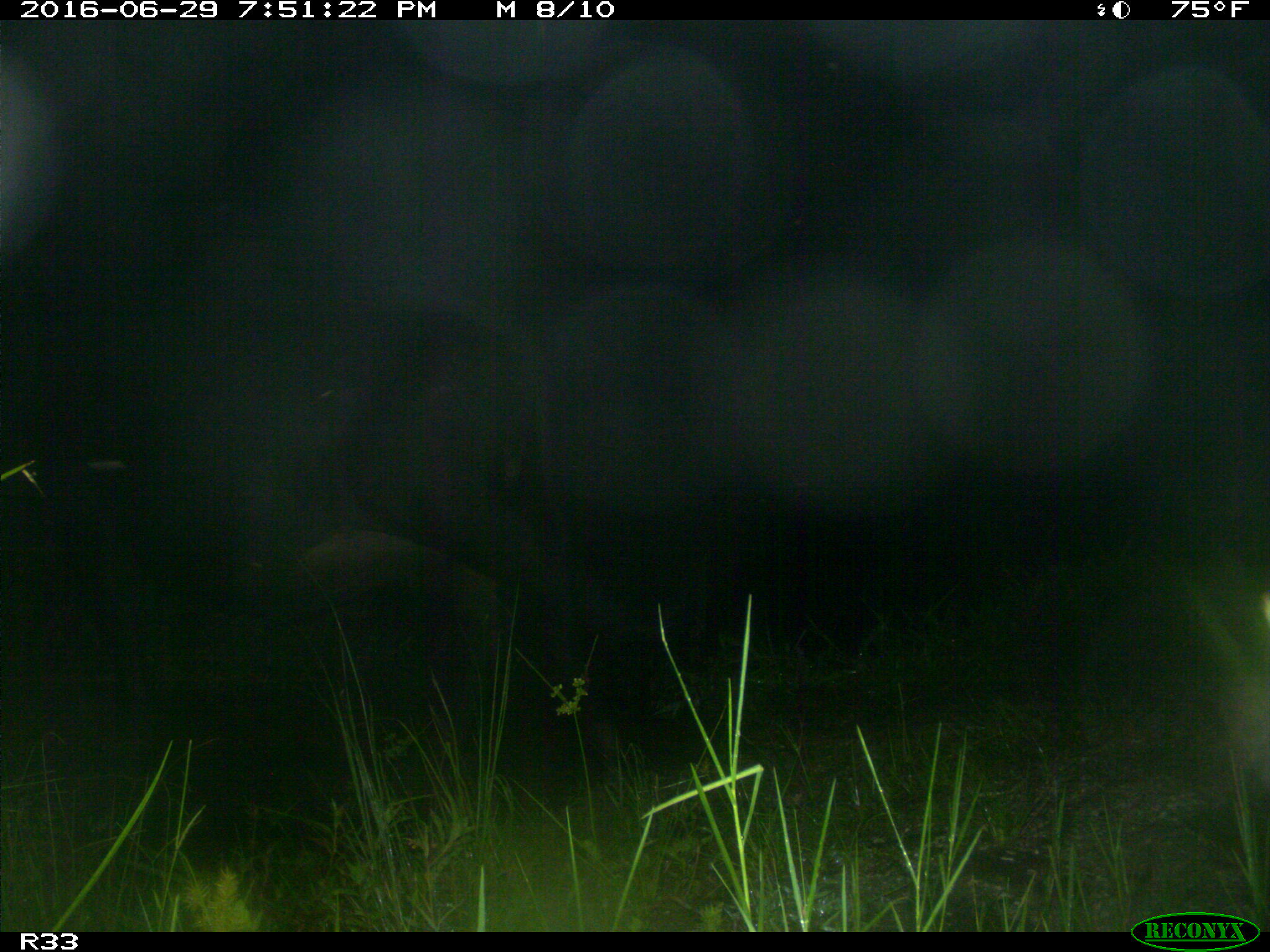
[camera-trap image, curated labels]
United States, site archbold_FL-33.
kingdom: Animalia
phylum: Chordata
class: Mammalia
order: Artiodactyla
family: Bovidae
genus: Bos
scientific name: Bos taurus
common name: domestic cow